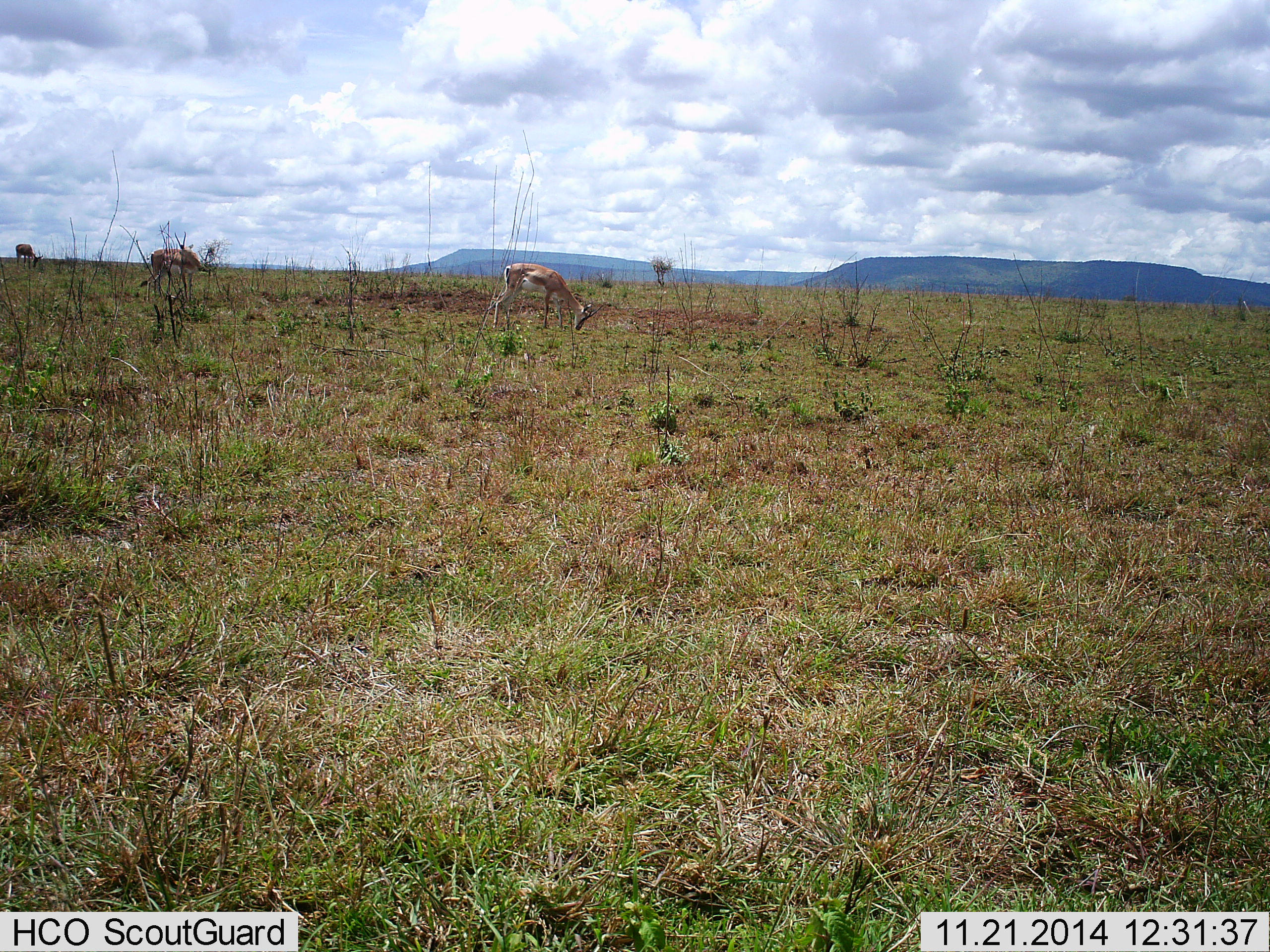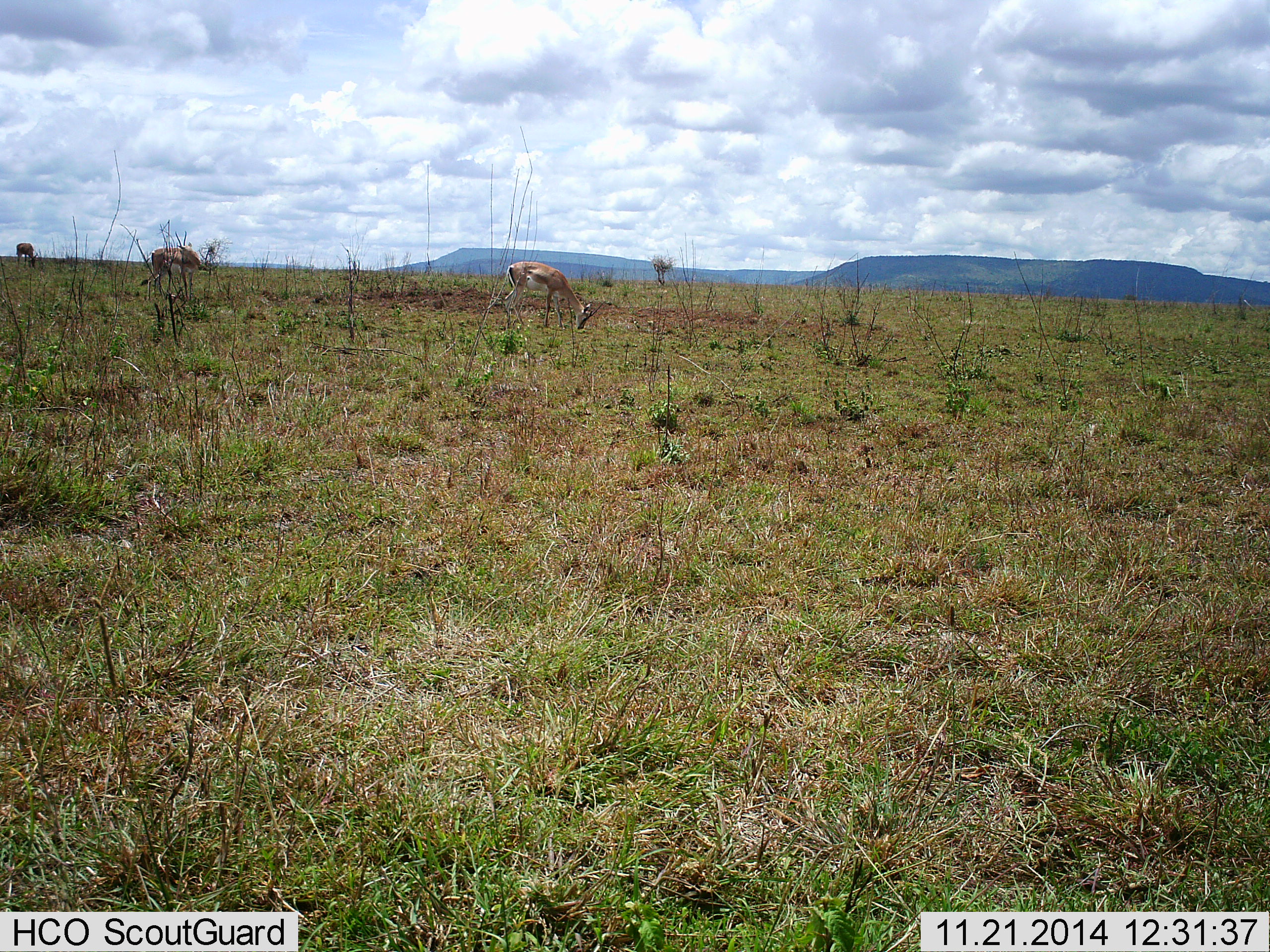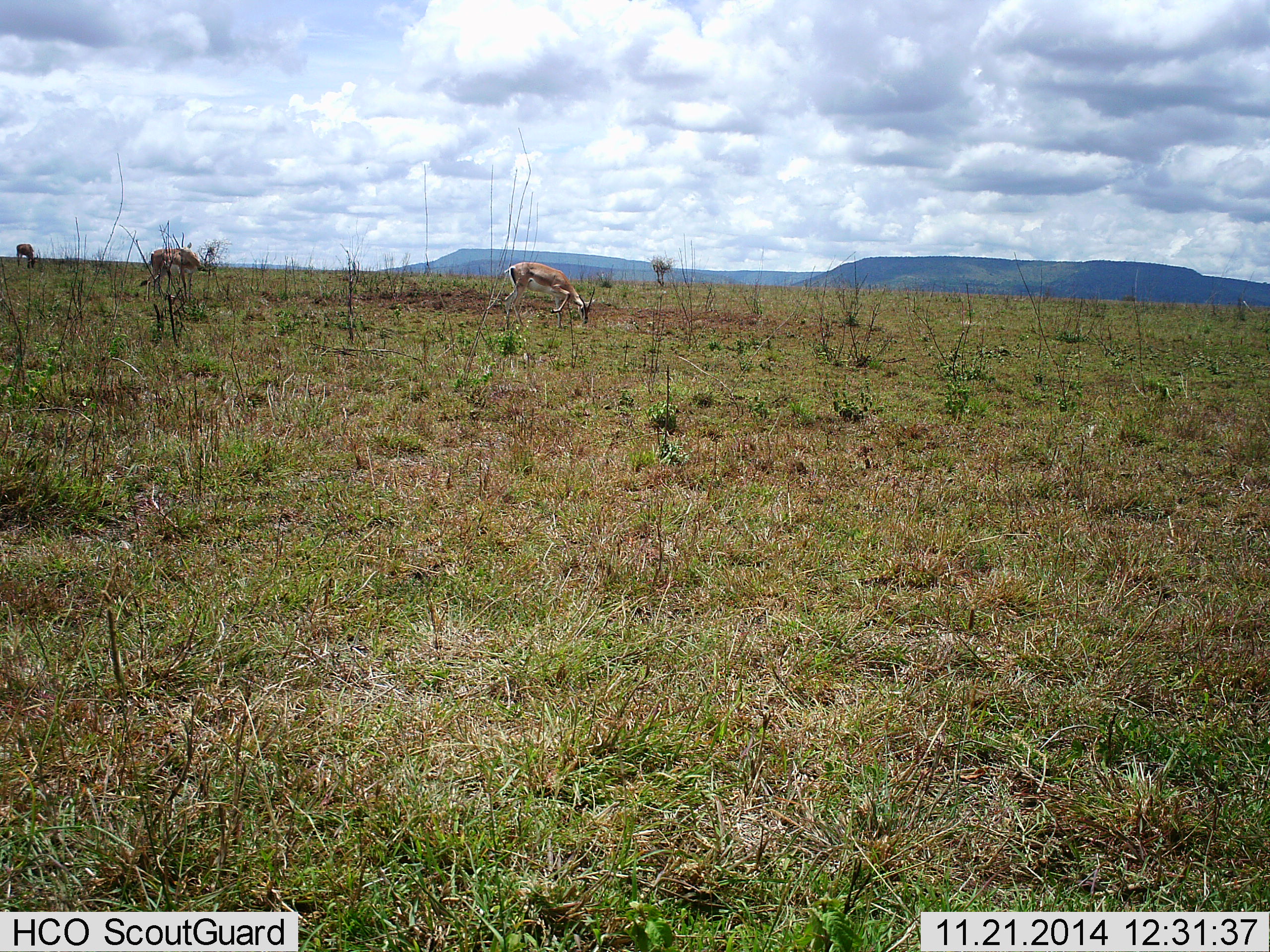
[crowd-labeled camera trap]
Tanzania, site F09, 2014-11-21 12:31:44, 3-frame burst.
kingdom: Animalia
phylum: Chordata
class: Mammalia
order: Artiodactyla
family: Bovidae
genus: Eudorcas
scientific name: Eudorcas thomsonii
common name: thomson's gazelle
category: gazellethomsons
Gazellethomsons (thomson's gazelle) (Eudorcas thomsonii), count 3. Behavior (volunteer vote fractions): standing 44%, resting 0%, moving 22%, interacting 0%. Young present (vote fraction): 0%. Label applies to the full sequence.